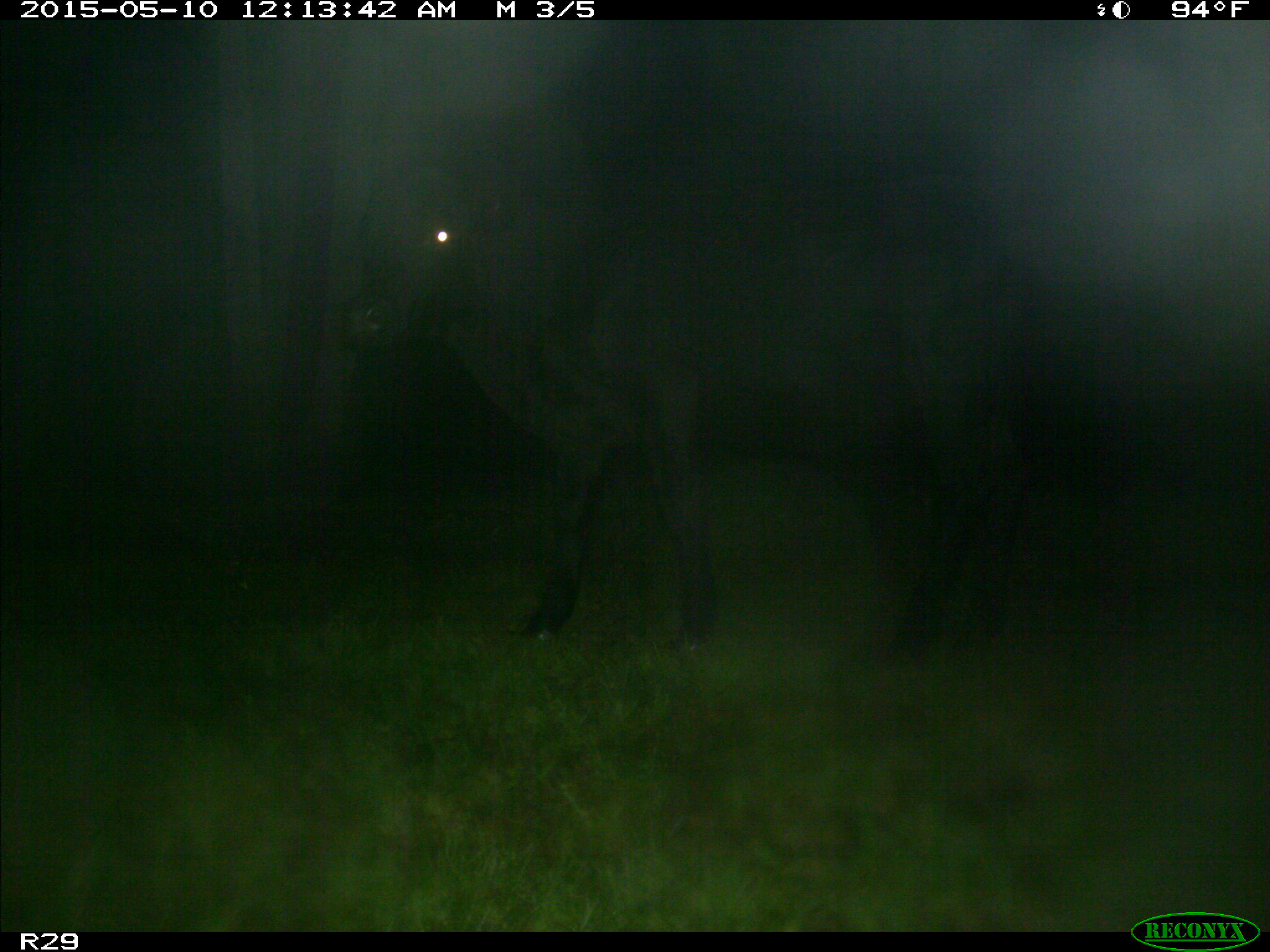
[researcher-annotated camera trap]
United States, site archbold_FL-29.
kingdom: Animalia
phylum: Chordata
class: Mammalia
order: Artiodactyla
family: Bovidae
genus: Bos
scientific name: Bos taurus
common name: domestic cow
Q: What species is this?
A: Bos taurus (domestic cow).